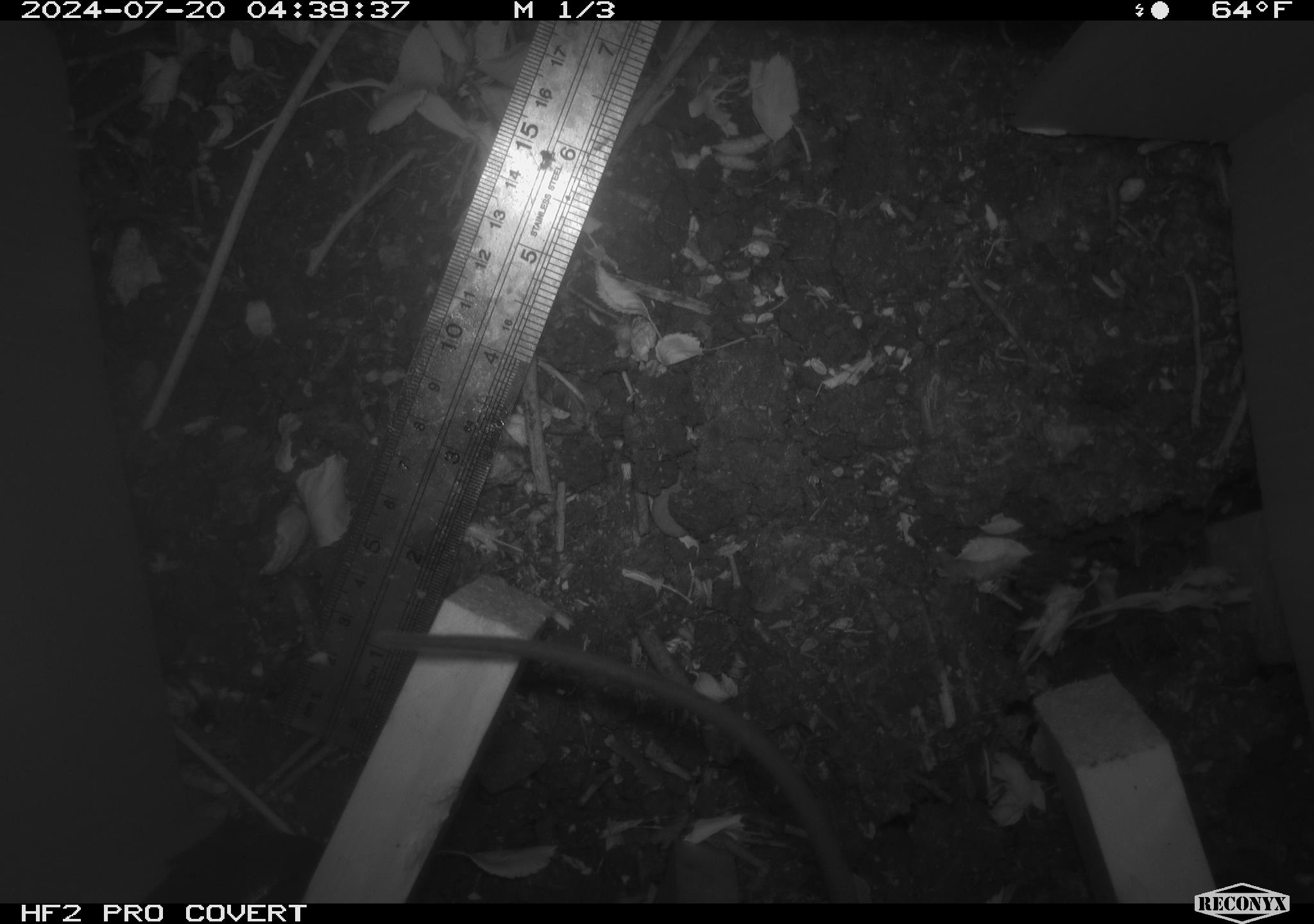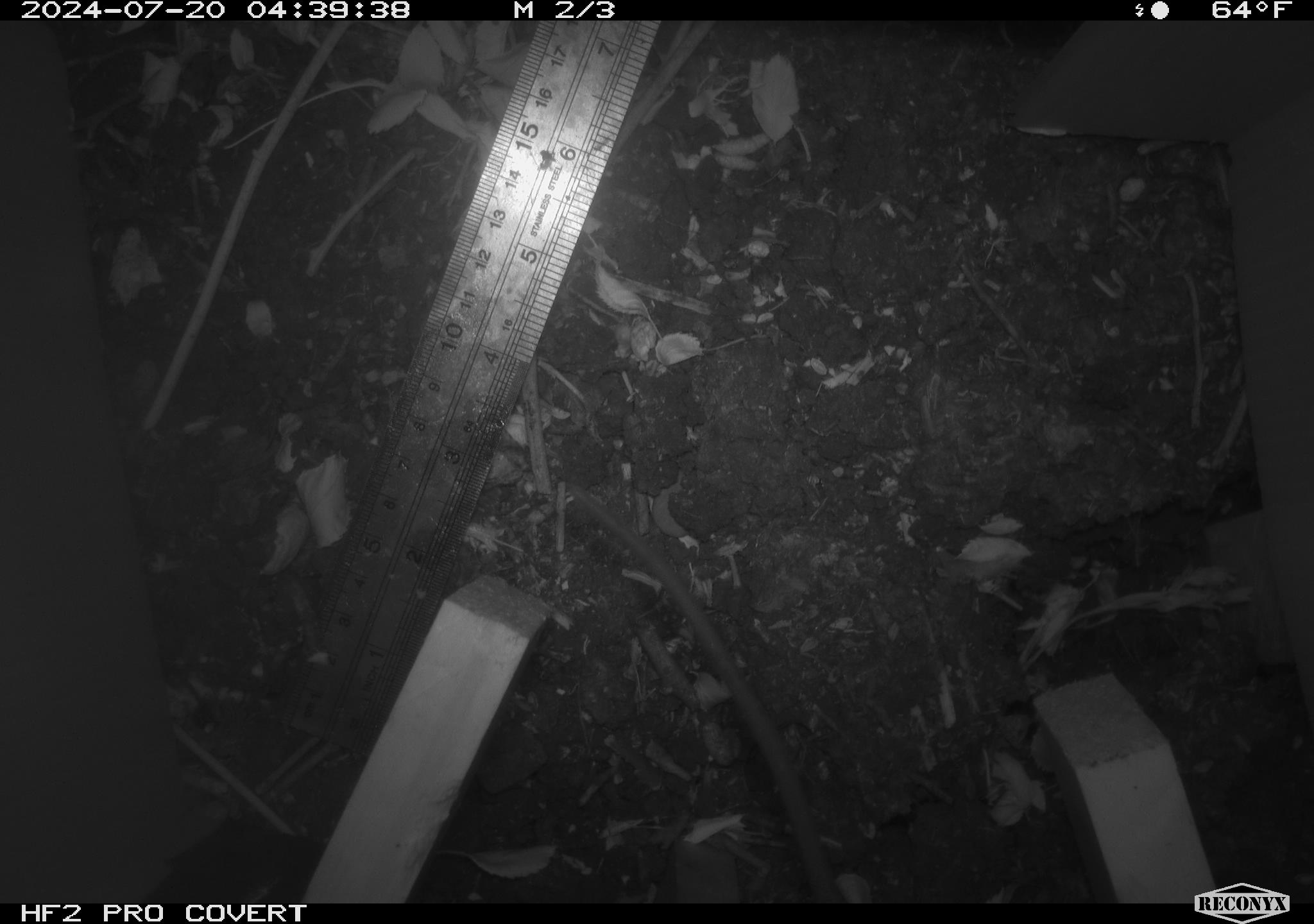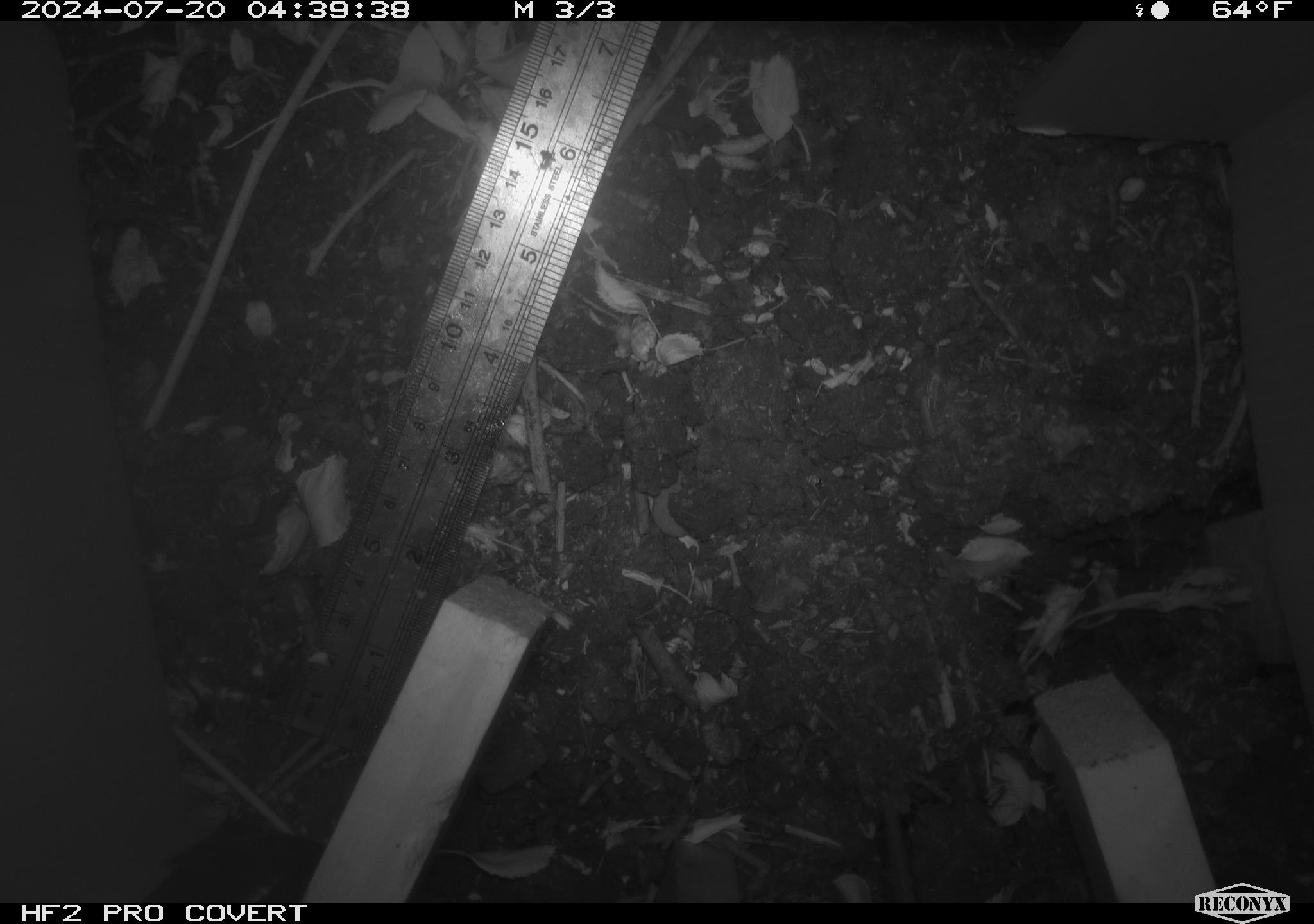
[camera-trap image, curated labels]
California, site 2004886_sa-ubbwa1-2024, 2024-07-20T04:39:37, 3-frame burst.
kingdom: Animalia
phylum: Chordata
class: Mammalia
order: Rodentia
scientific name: Rodentia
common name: woodrat or rat or mouse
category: woodrat or rat or mouse species